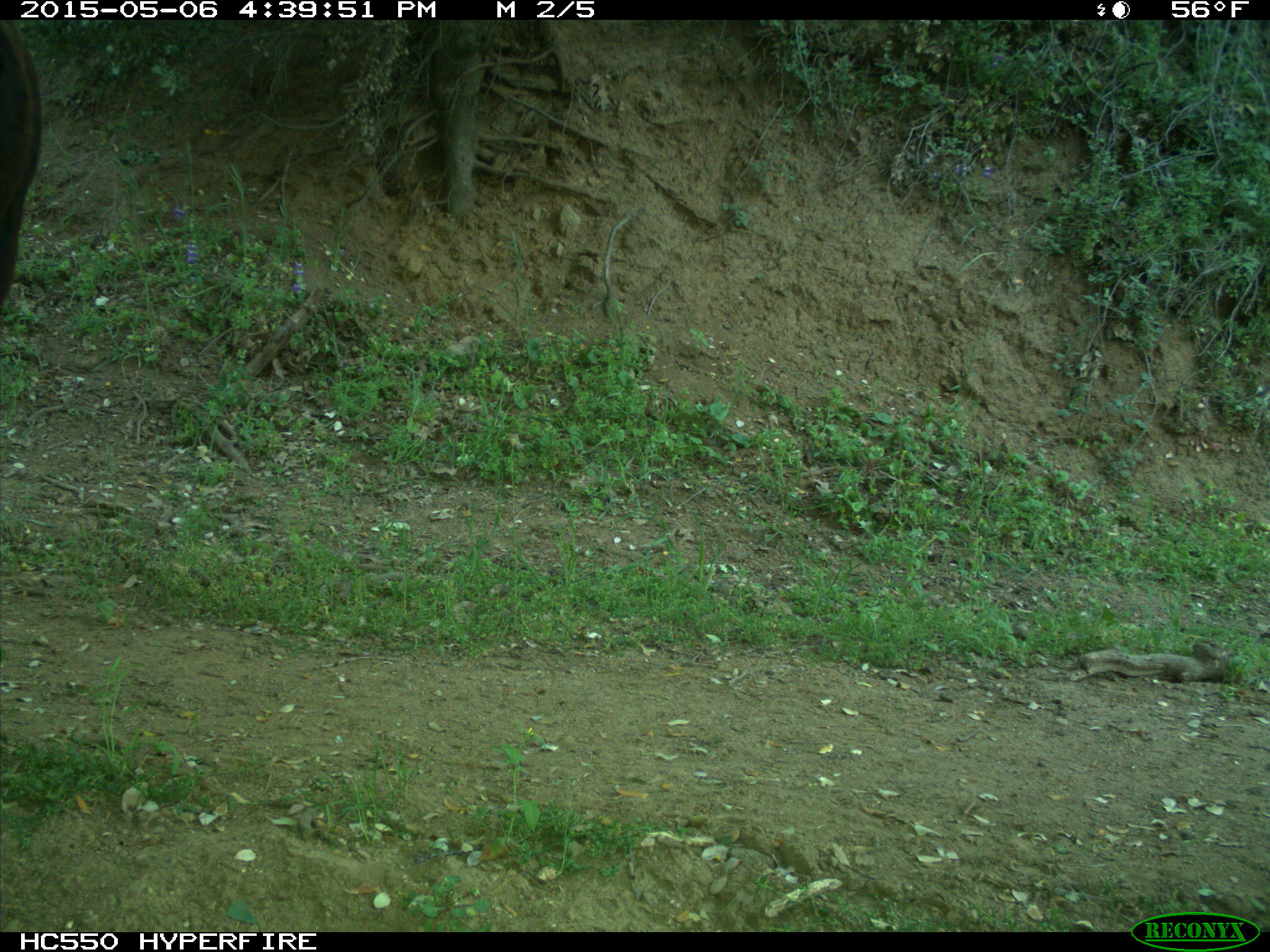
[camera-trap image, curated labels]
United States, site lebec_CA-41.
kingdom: Animalia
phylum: Chordata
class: Mammalia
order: Artiodactyla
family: Bovidae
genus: Bos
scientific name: Bos taurus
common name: domestic cow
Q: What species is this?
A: Bos taurus (domestic cow).